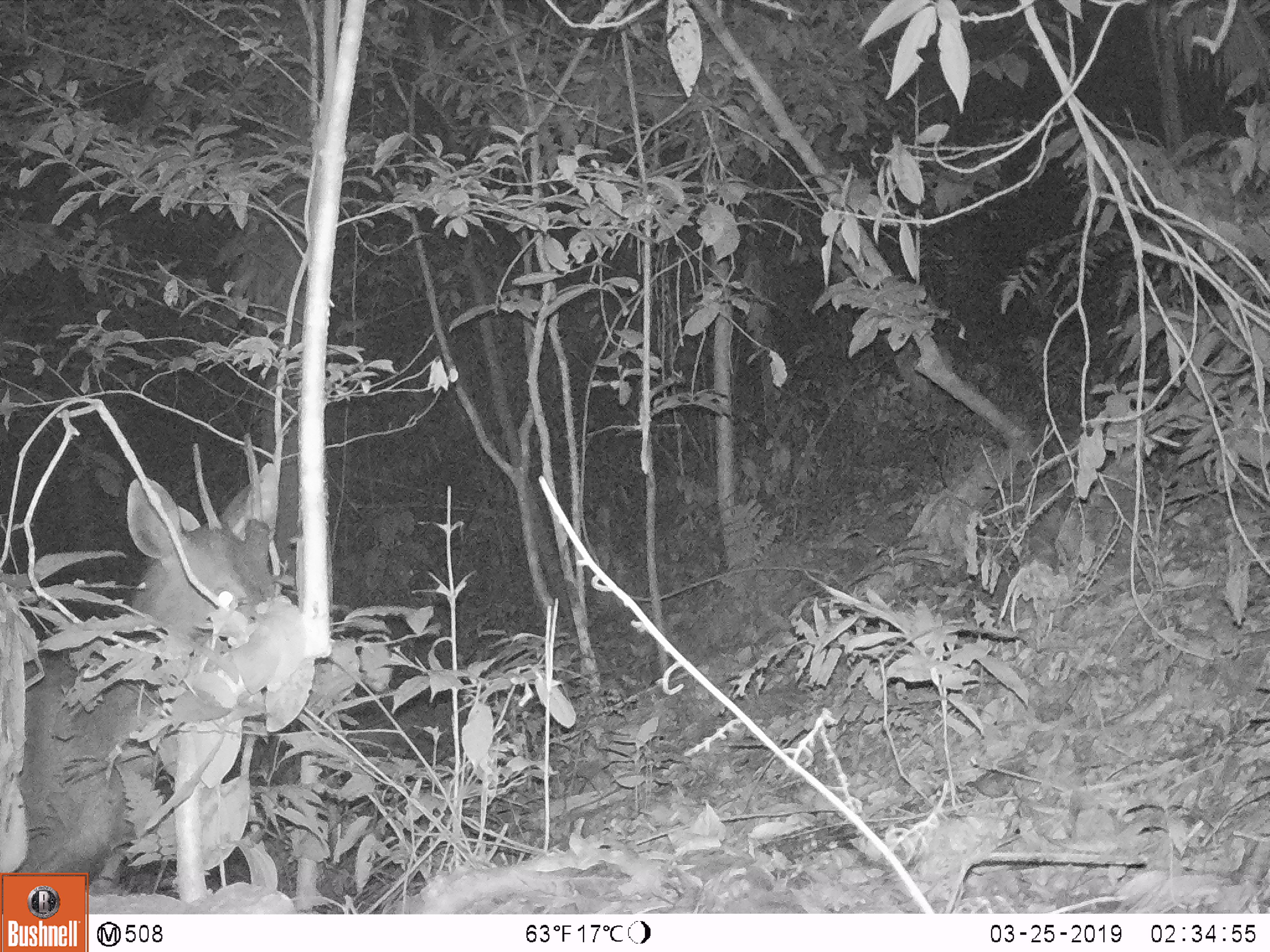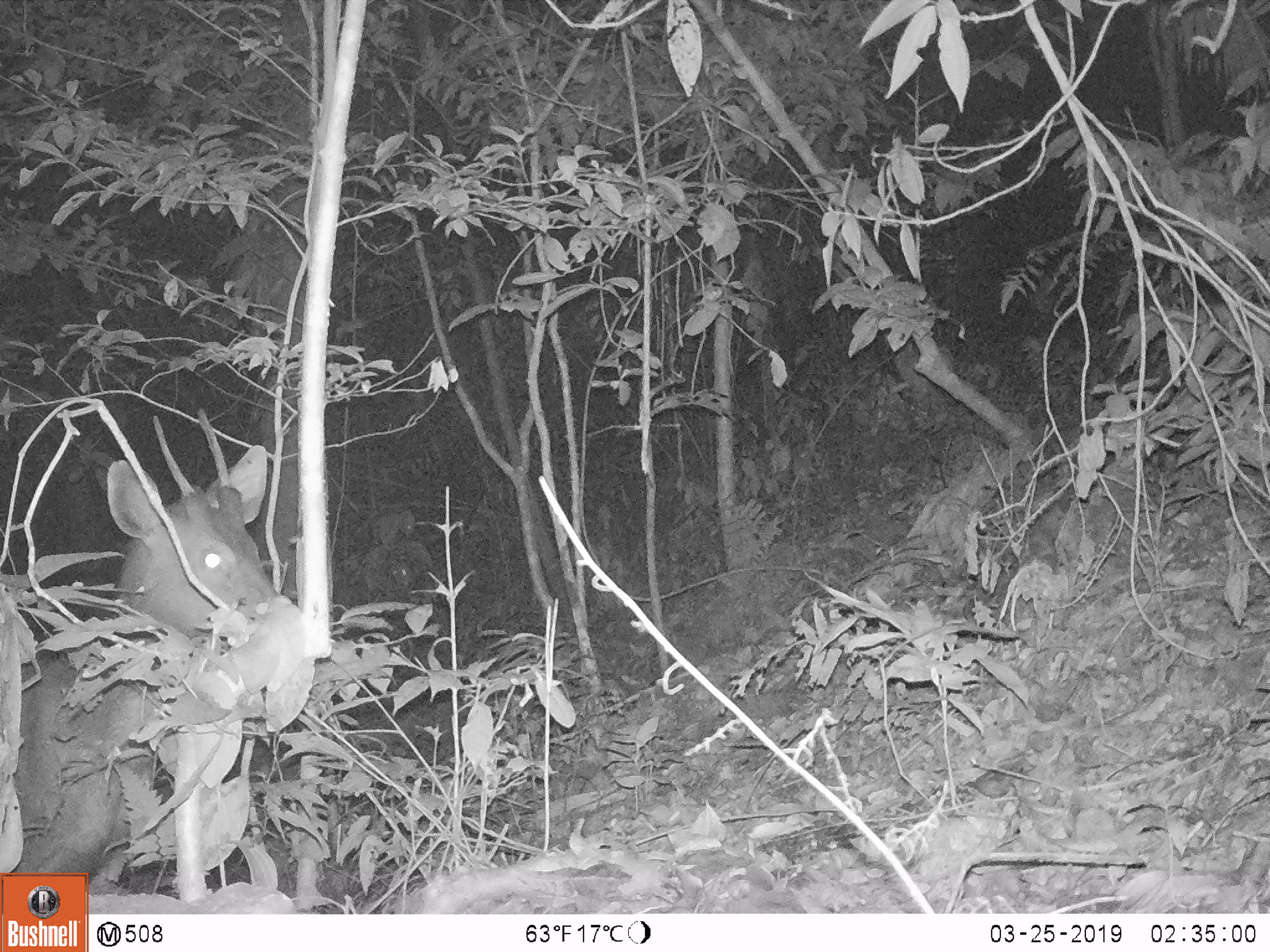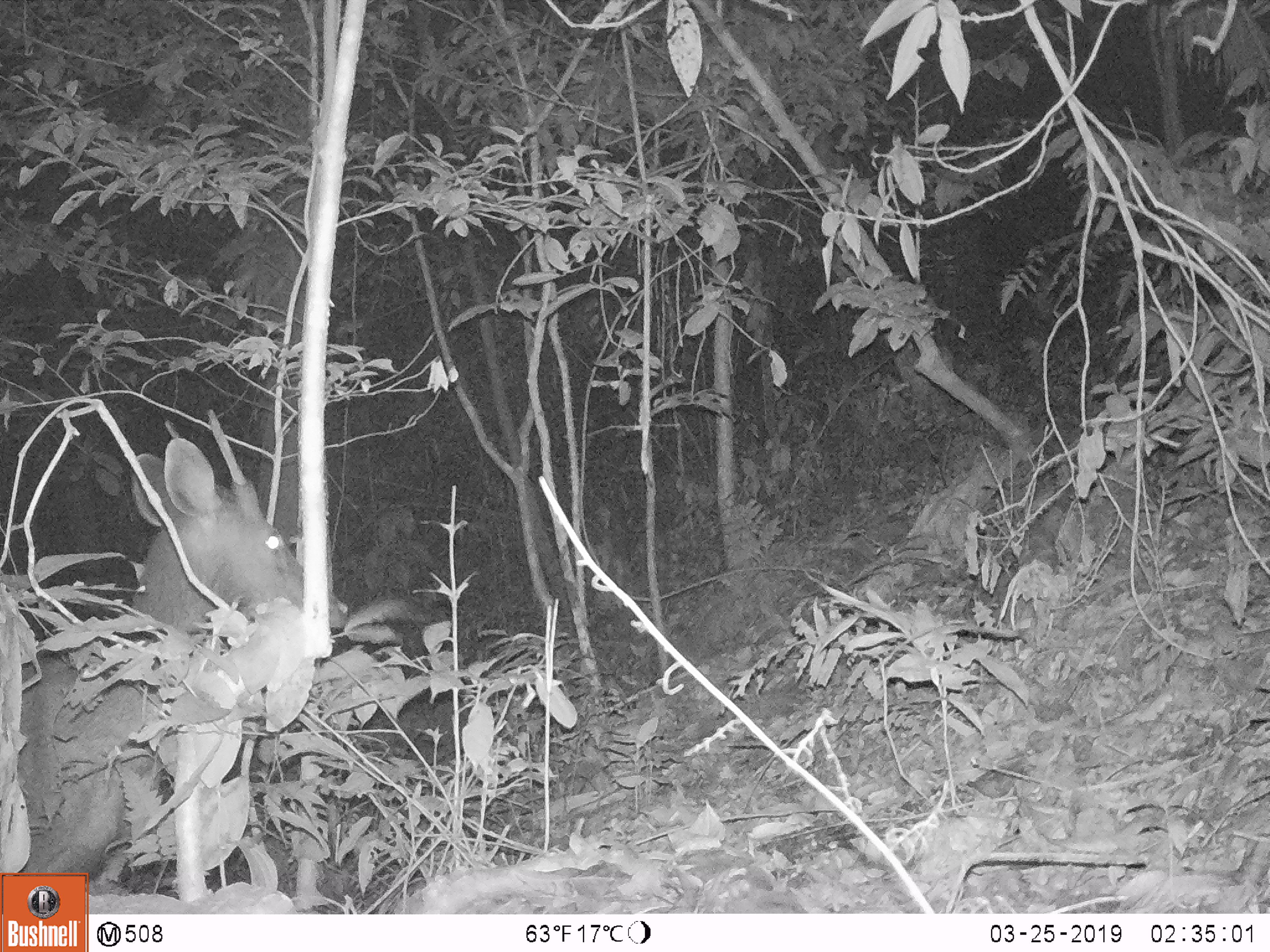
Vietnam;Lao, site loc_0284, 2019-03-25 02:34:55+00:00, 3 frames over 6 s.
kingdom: Animalia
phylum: Chordata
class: Mammalia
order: Artiodactyla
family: Cervidae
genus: Rusa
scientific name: Rusa unicolor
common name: sambar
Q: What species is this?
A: Sambar (Rusa unicolor).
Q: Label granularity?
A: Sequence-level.